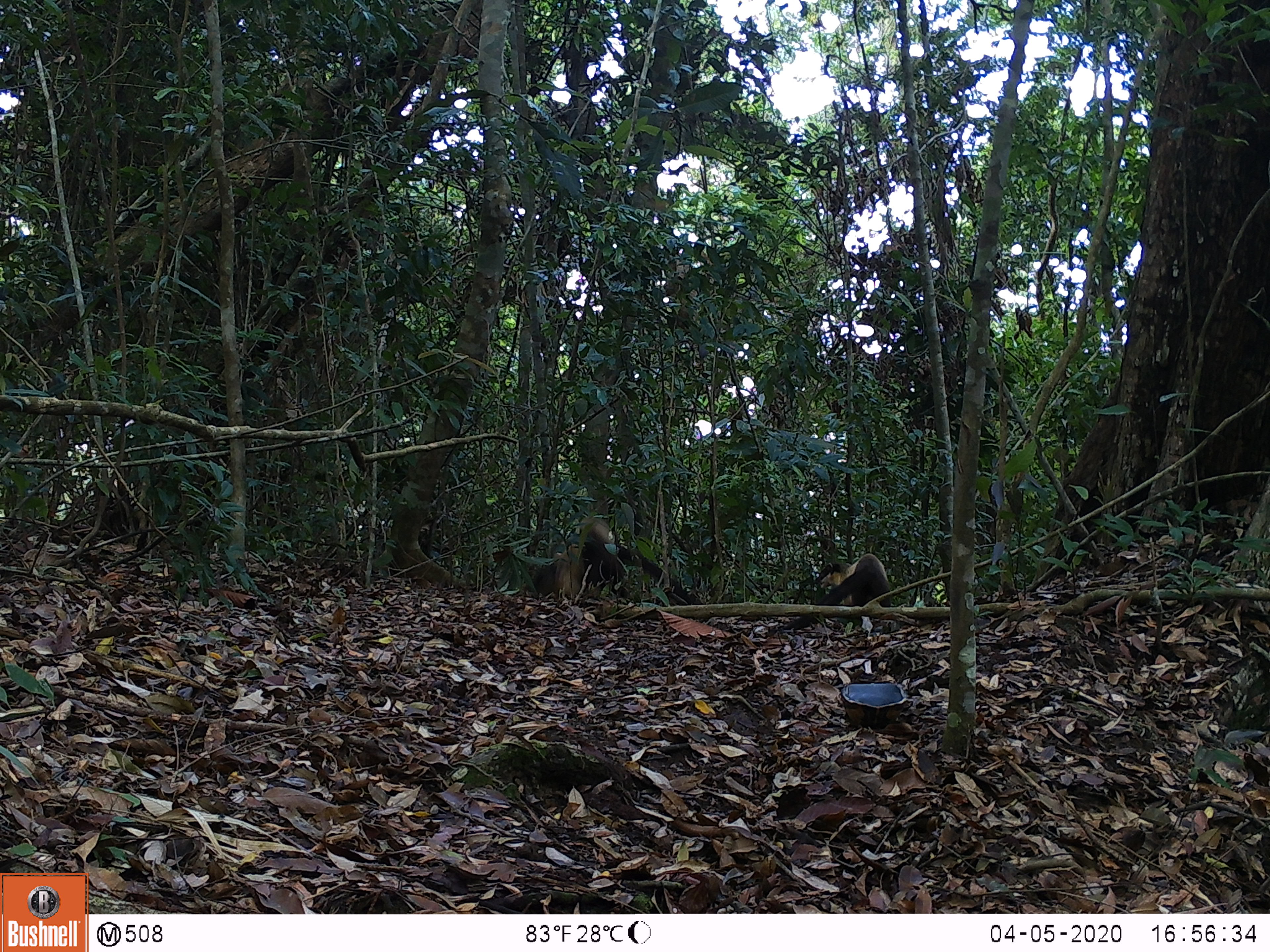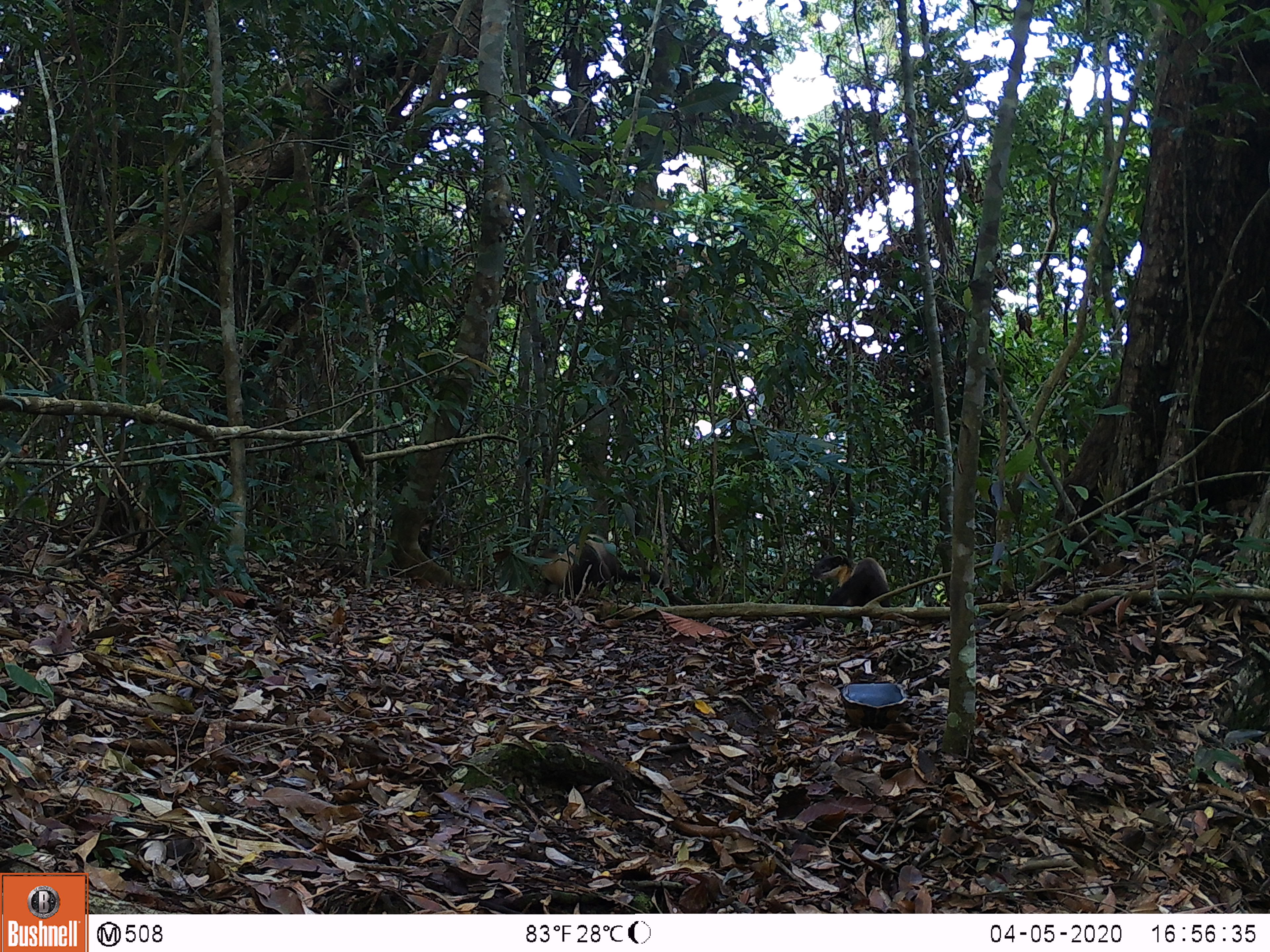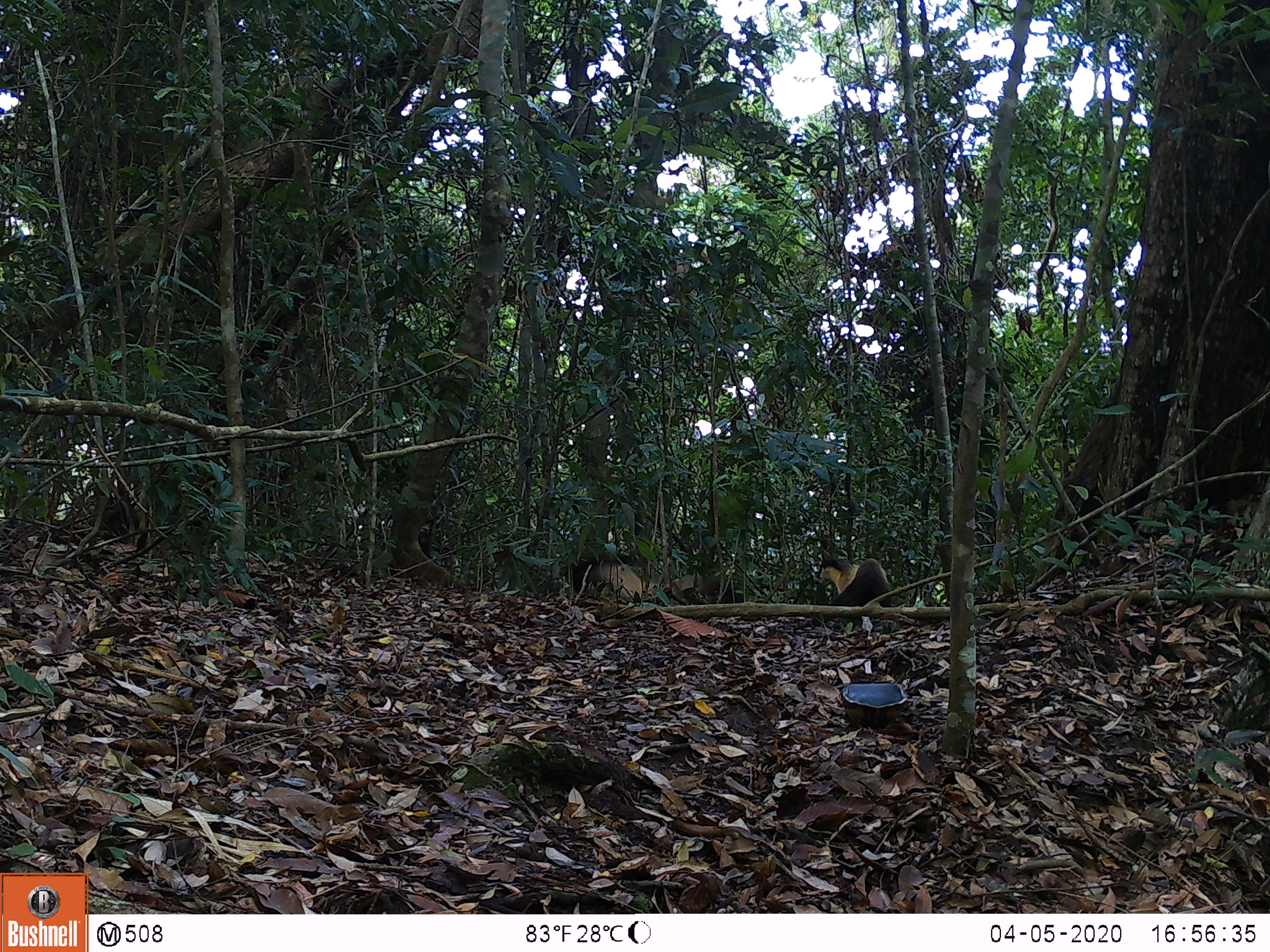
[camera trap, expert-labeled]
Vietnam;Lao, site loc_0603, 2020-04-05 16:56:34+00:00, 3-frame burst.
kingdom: Animalia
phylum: Chordata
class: Mammalia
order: Carnivora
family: Mustelidae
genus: Martes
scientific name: Martes flavigula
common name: yellow-throated marten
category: yellow throated marten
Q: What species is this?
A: Yellow throated marten (yellow-throated marten) (Martes flavigula).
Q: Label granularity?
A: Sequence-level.